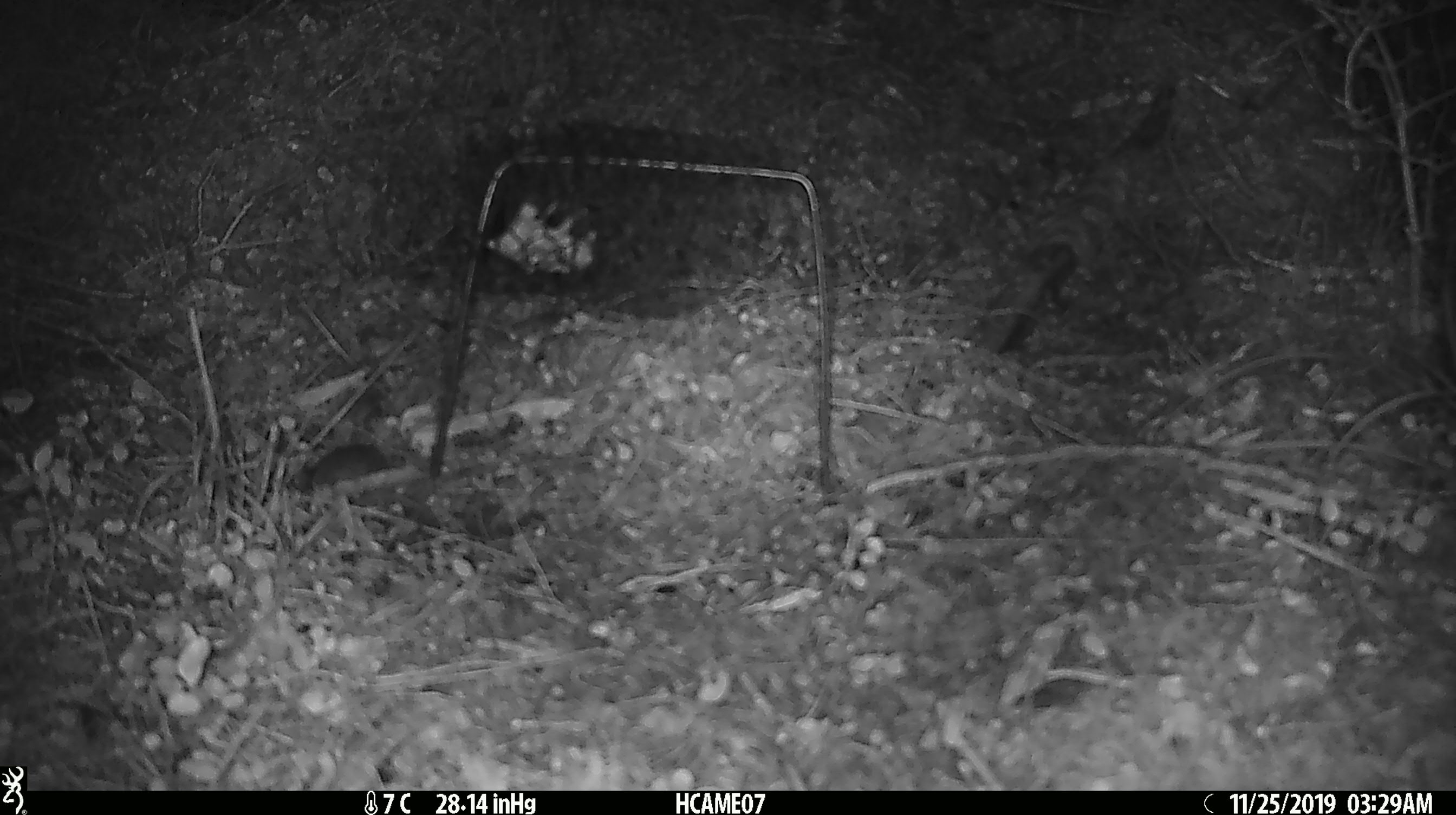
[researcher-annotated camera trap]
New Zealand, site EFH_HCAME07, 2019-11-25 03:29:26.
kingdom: Animalia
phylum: Chordata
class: Mammalia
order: Rodentia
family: Muridae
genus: Mus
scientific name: Mus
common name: mouse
Mouse (Mus).